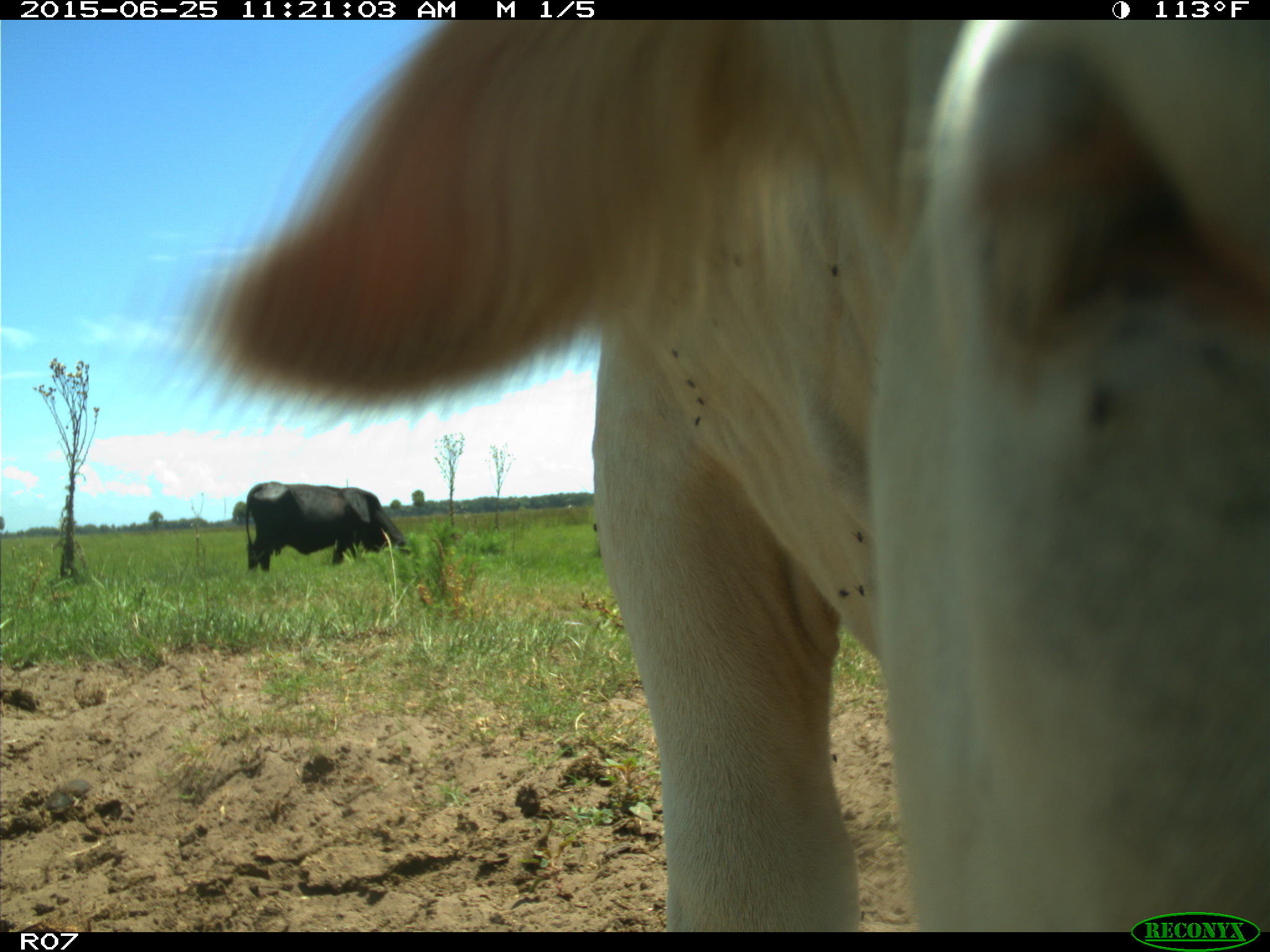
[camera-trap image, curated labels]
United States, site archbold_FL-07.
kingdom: Animalia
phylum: Chordata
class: Mammalia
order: Artiodactyla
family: Bovidae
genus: Bos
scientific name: Bos taurus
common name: domestic cow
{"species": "Bos taurus (domestic cow)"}